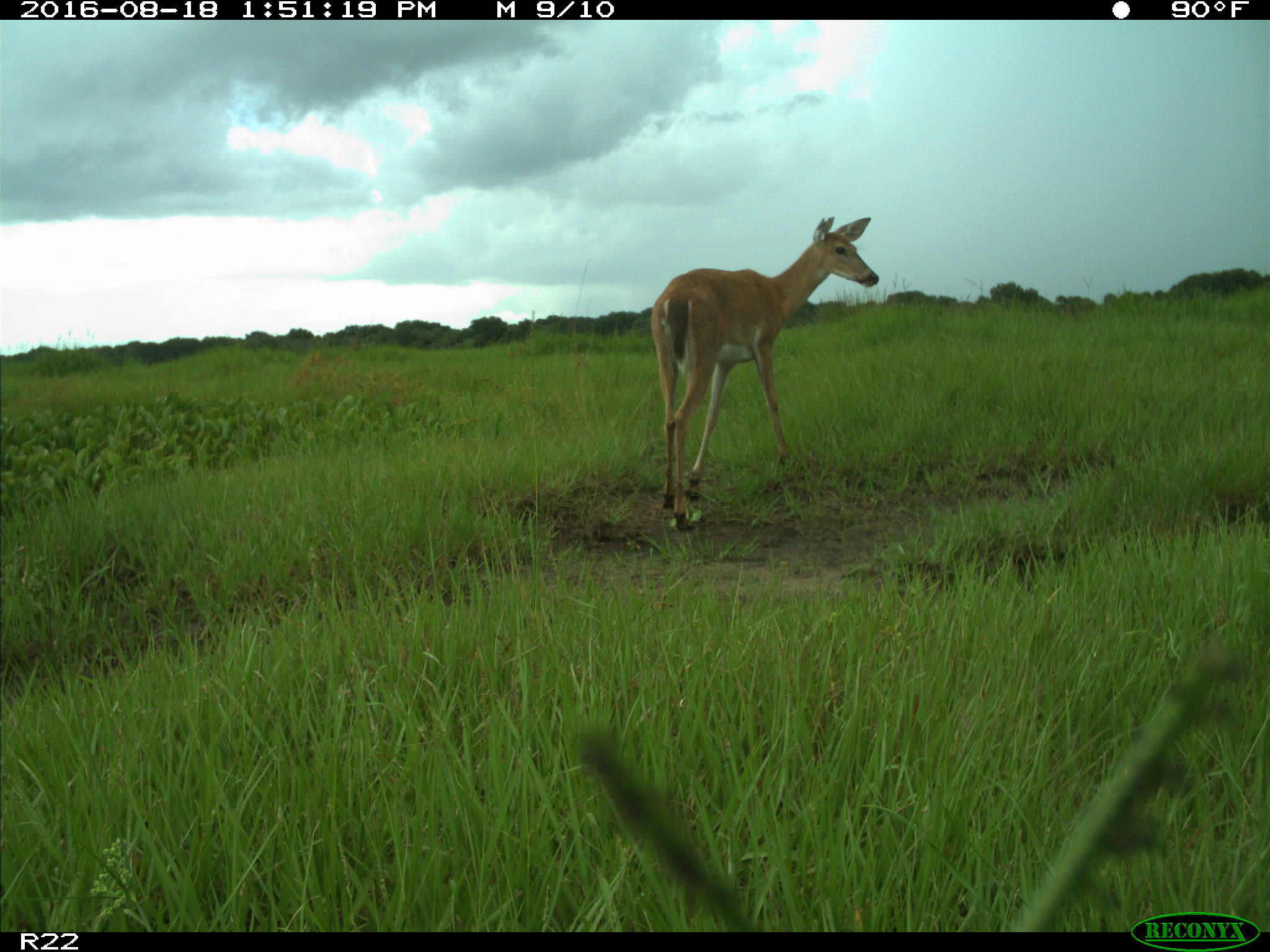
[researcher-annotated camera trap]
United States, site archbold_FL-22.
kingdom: Animalia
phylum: Chordata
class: Mammalia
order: Artiodactyla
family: Cervidae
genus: Odocoileus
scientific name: Odocoileus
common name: deer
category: unidentified deer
Unidentified deer (deer) (Odocoileus).